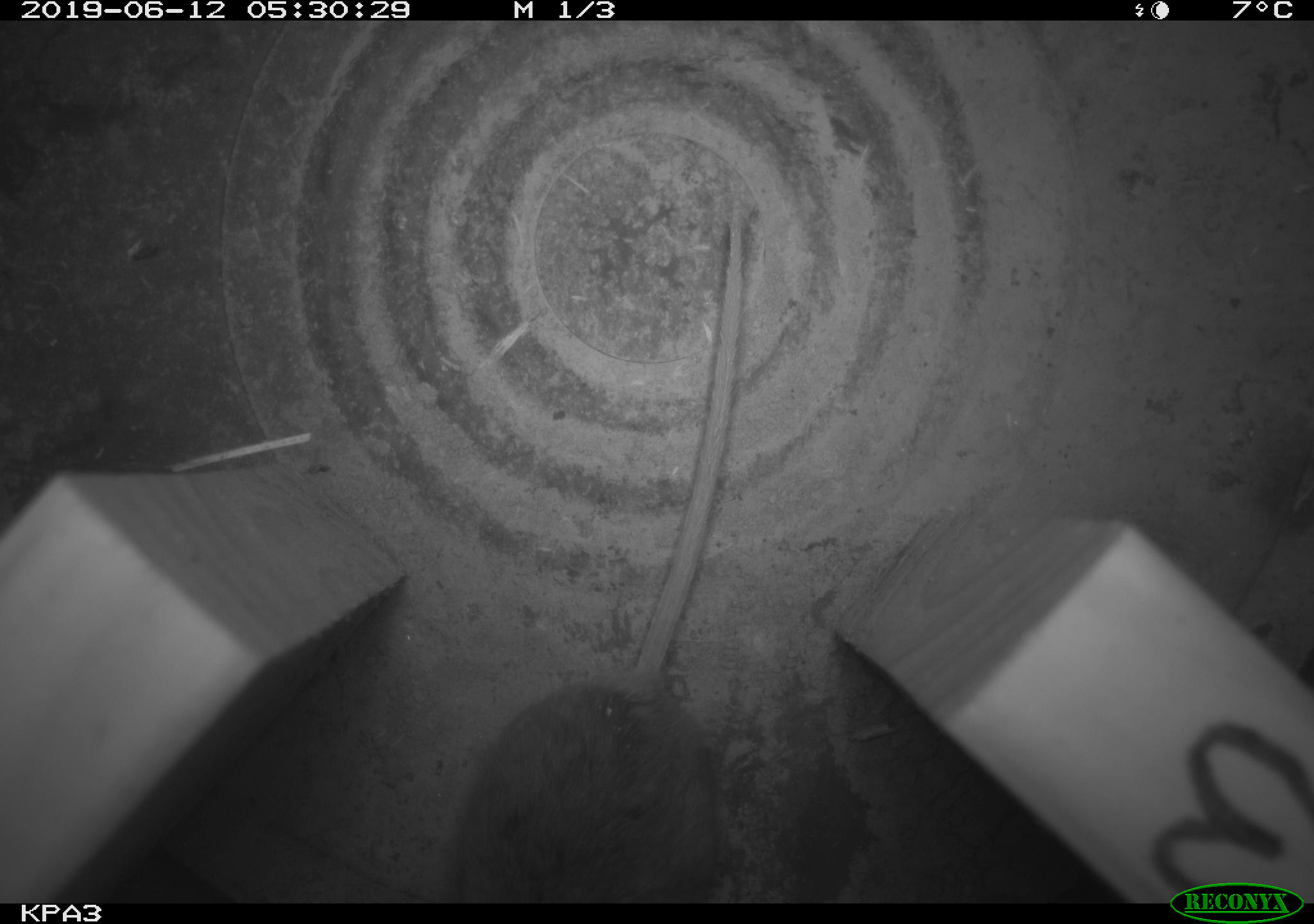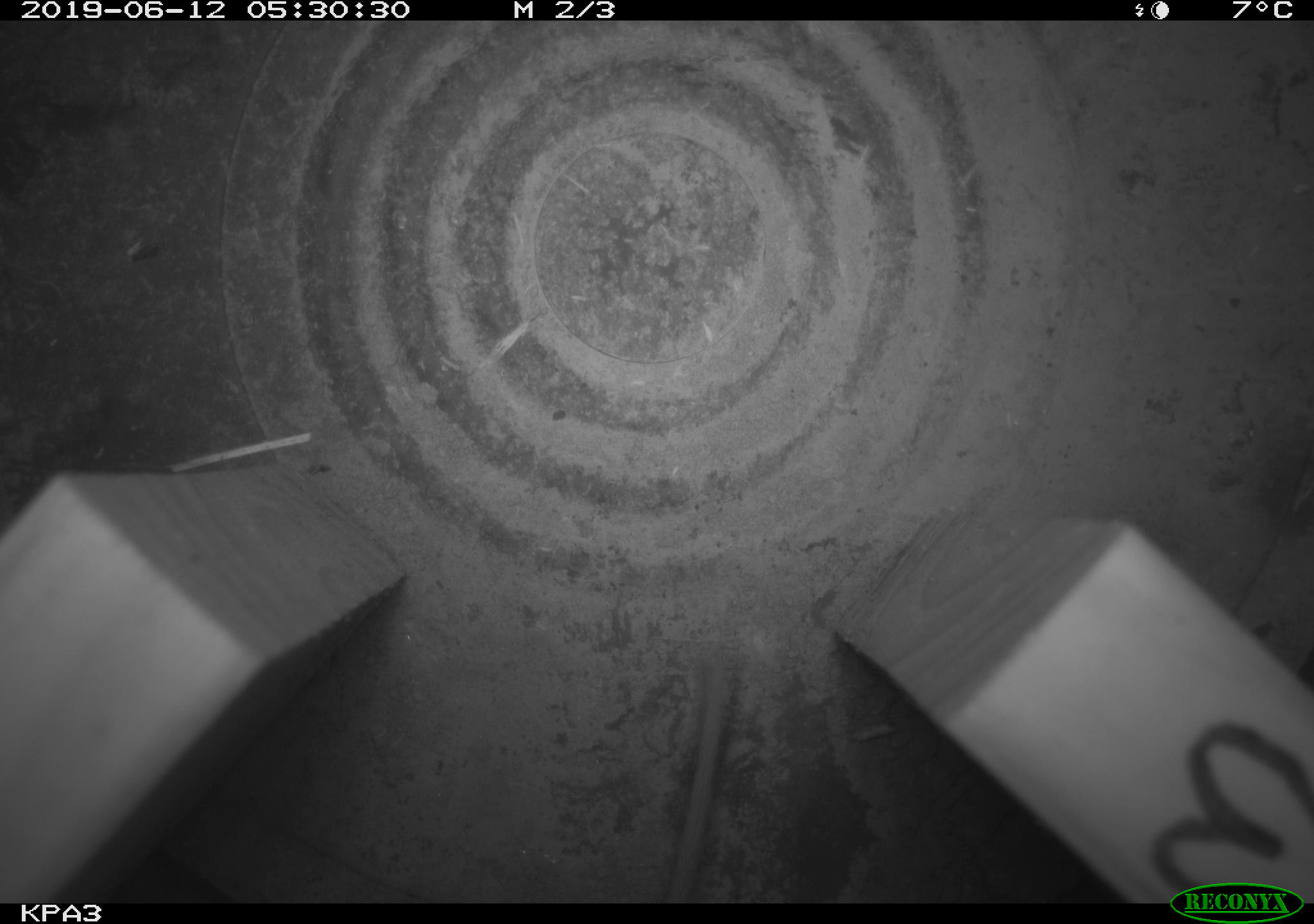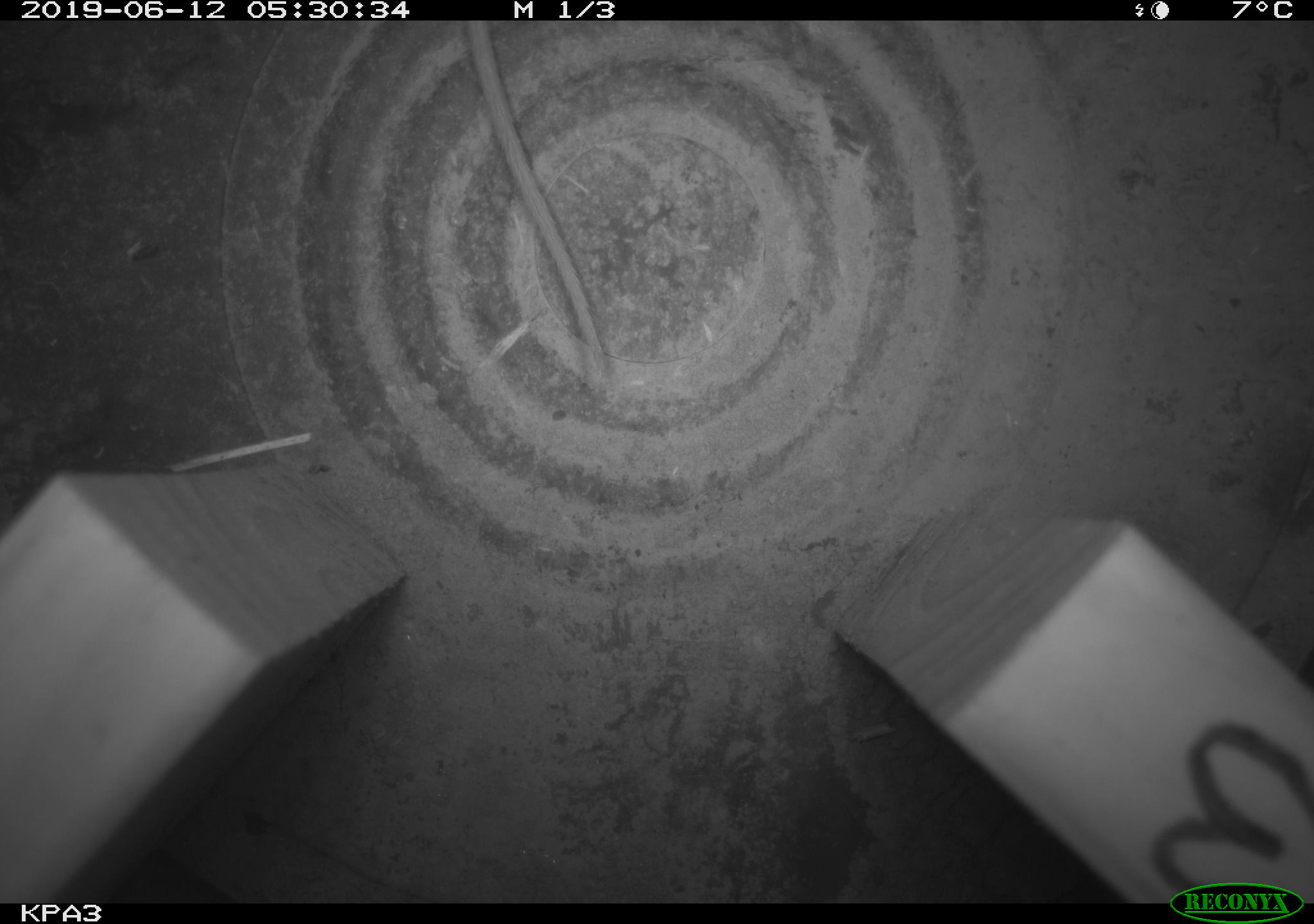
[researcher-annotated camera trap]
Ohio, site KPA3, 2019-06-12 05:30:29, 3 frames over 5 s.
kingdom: Animalia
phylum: Chordata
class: Mammalia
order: Rodentia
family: Cricetidae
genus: Peromyscus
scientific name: Peromyscus leucopus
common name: white-footed mouse